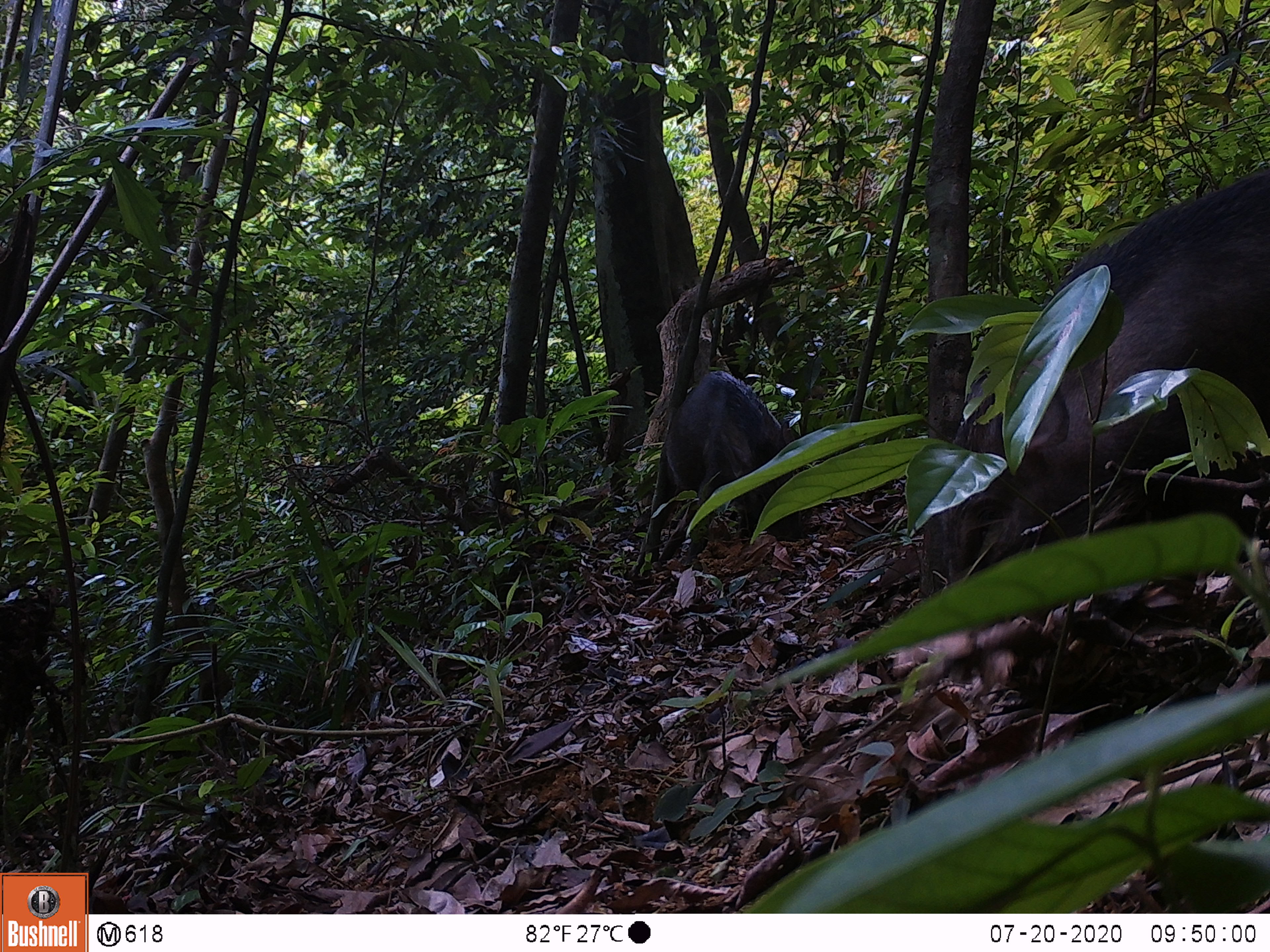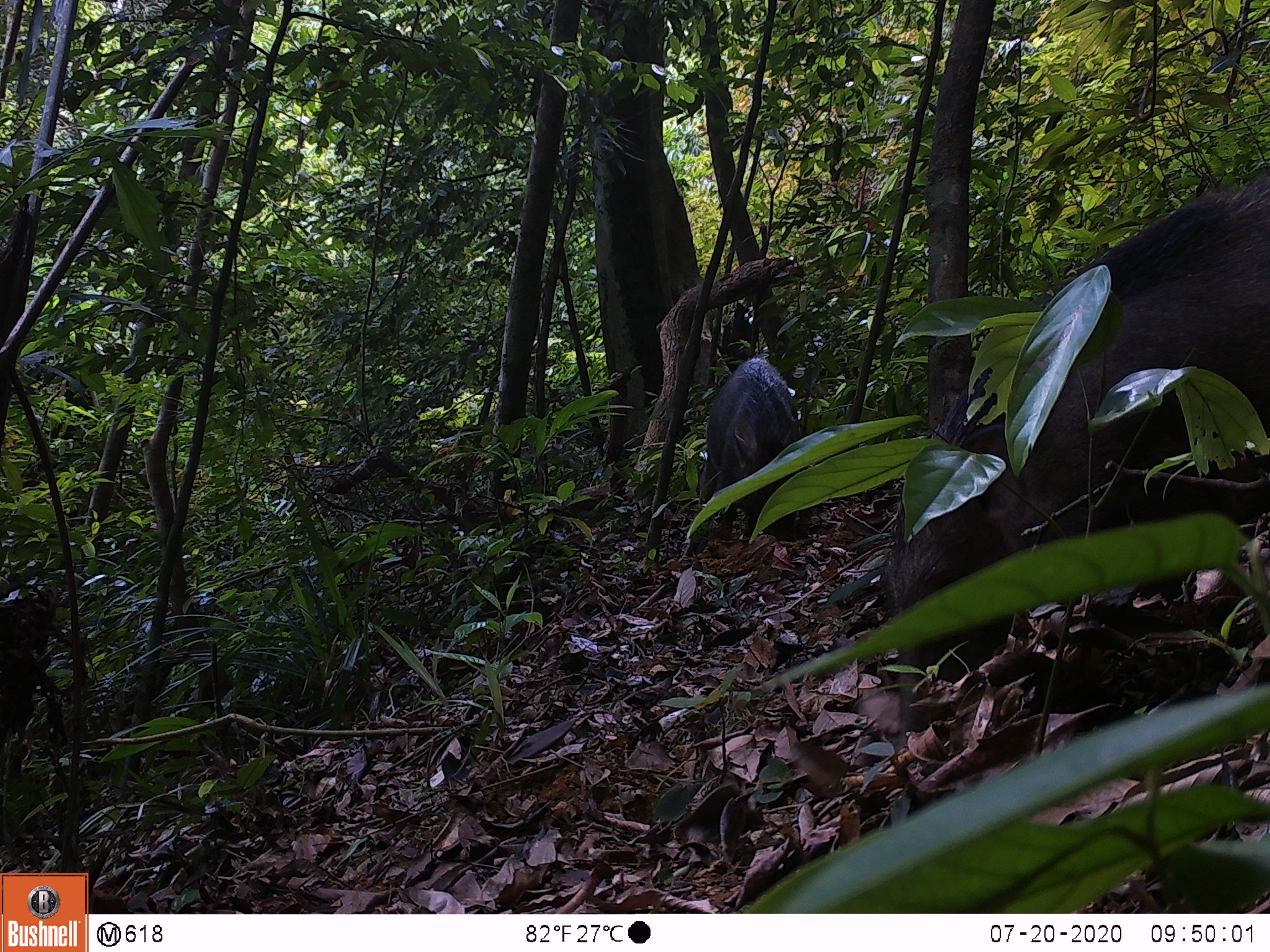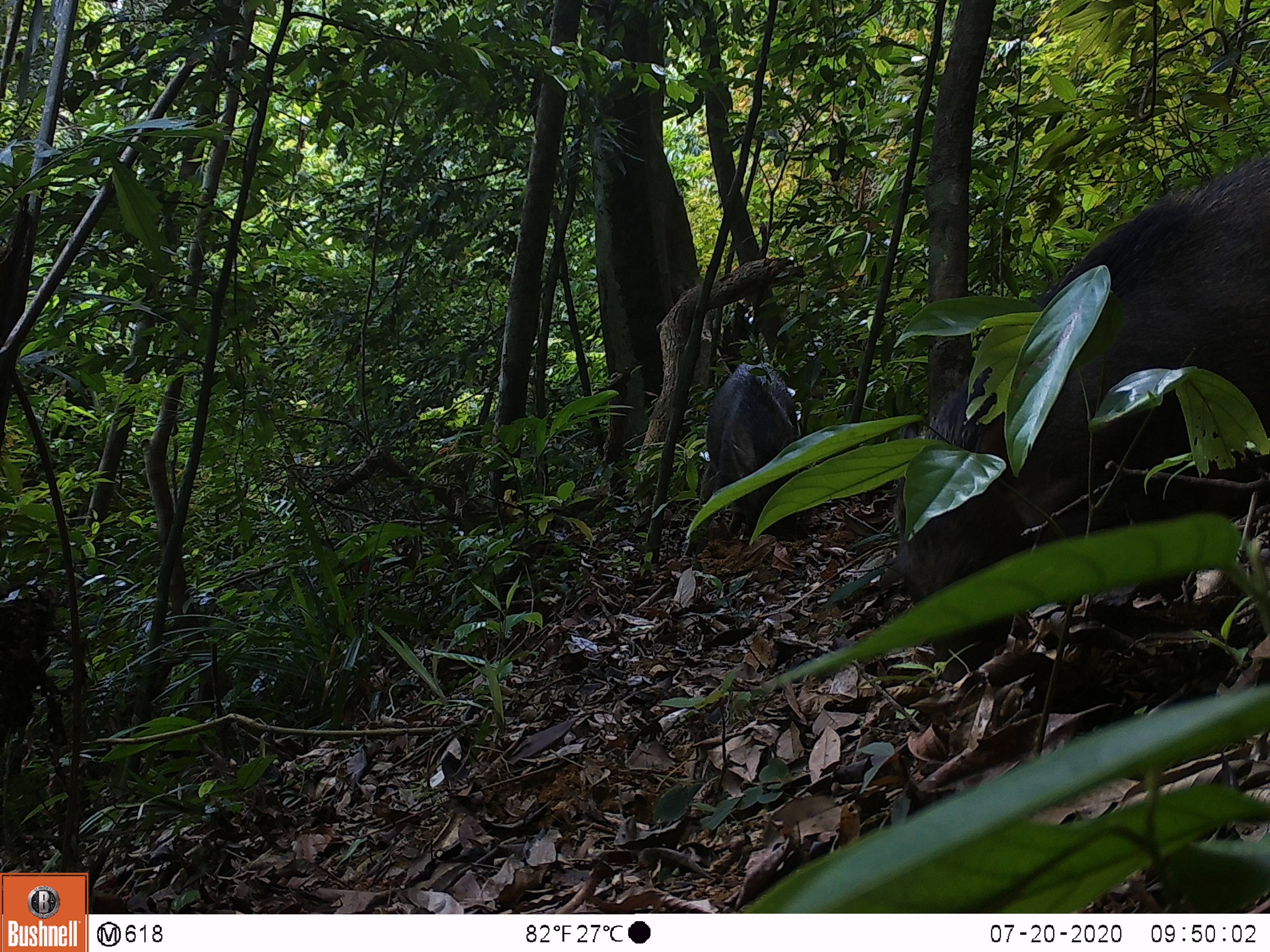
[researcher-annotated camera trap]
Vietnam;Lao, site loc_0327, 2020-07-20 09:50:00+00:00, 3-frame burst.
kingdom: Animalia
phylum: Chordata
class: Mammalia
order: Artiodactyla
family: Suidae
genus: Sus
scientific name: Sus scrofa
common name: eurasian wild pig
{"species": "eurasian wild pig (Sus scrofa)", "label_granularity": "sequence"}